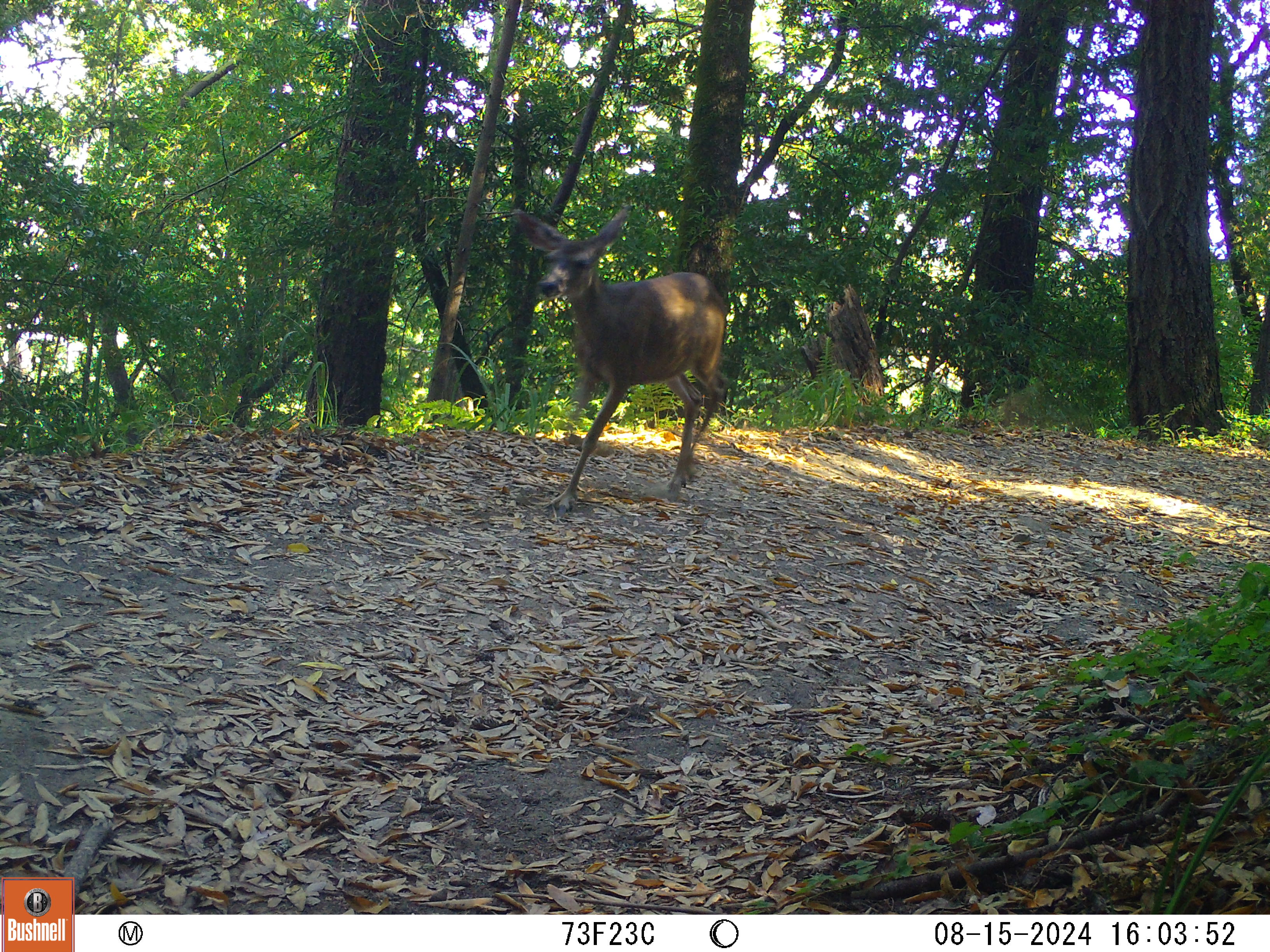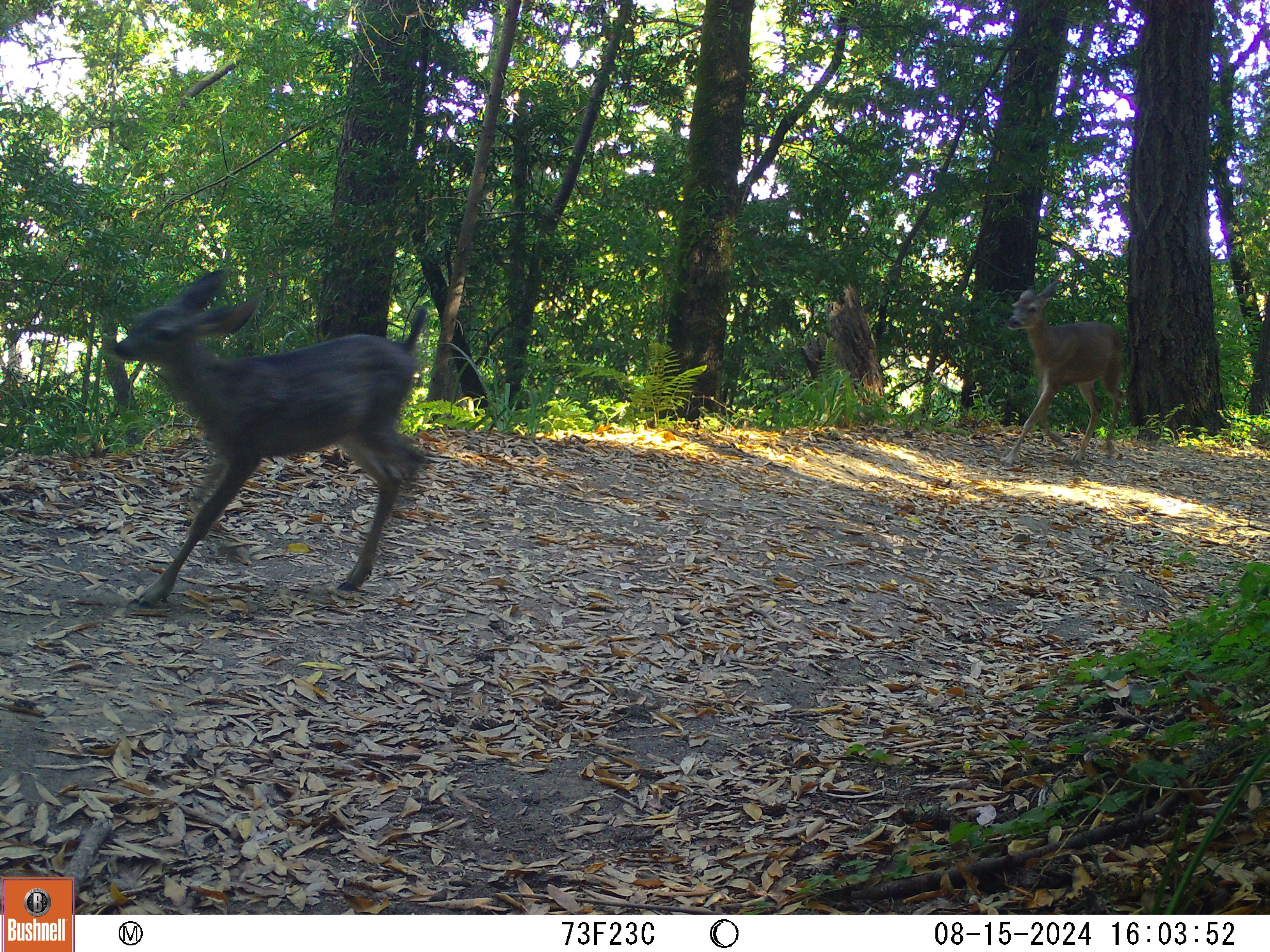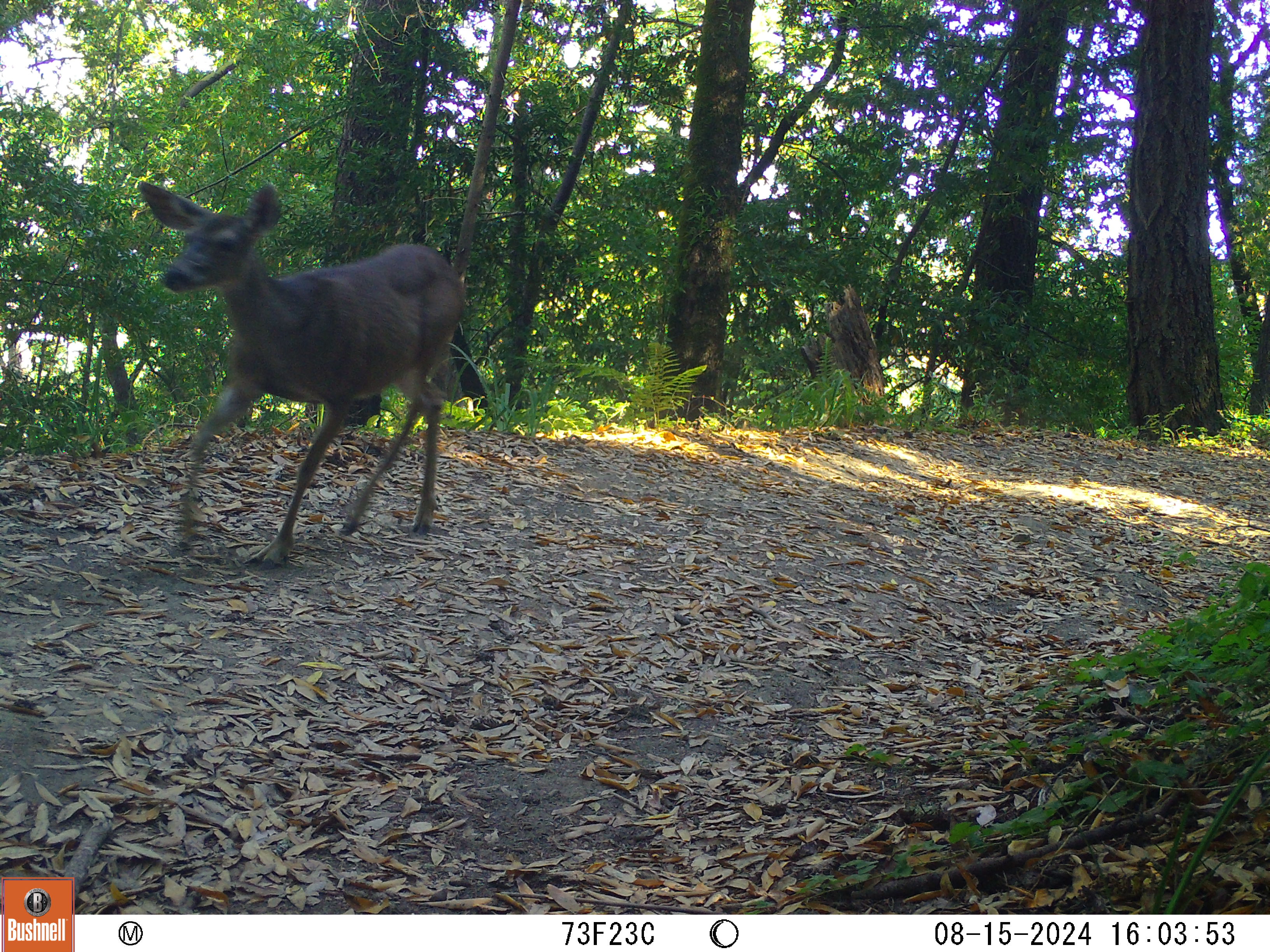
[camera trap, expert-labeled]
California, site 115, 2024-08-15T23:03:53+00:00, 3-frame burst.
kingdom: Animalia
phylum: Chordata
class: Mammalia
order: Artiodactyla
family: Cervidae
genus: Odocoileus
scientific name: Odocoileus hemionus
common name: mule deer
Mule deer (Odocoileus hemionus).